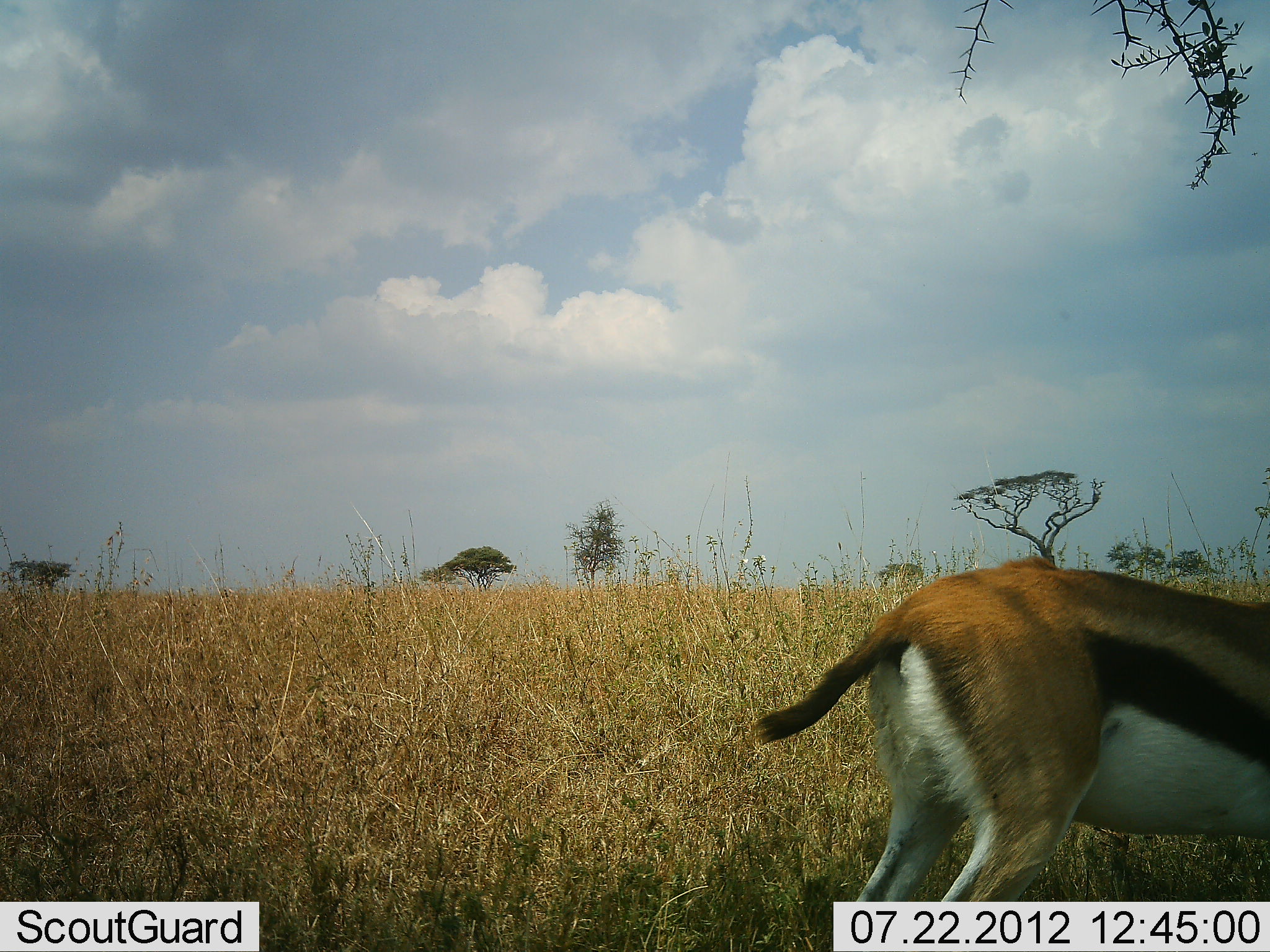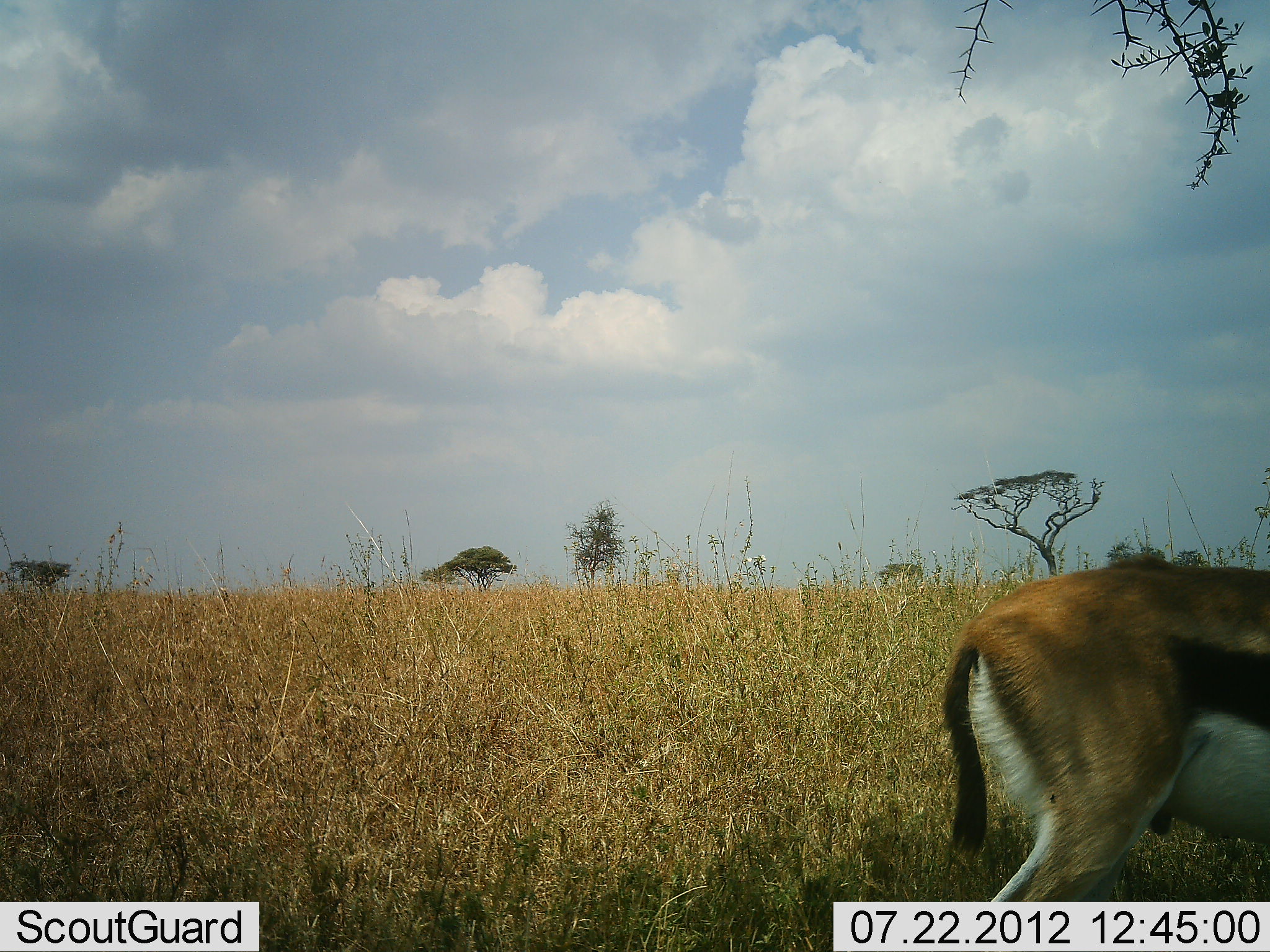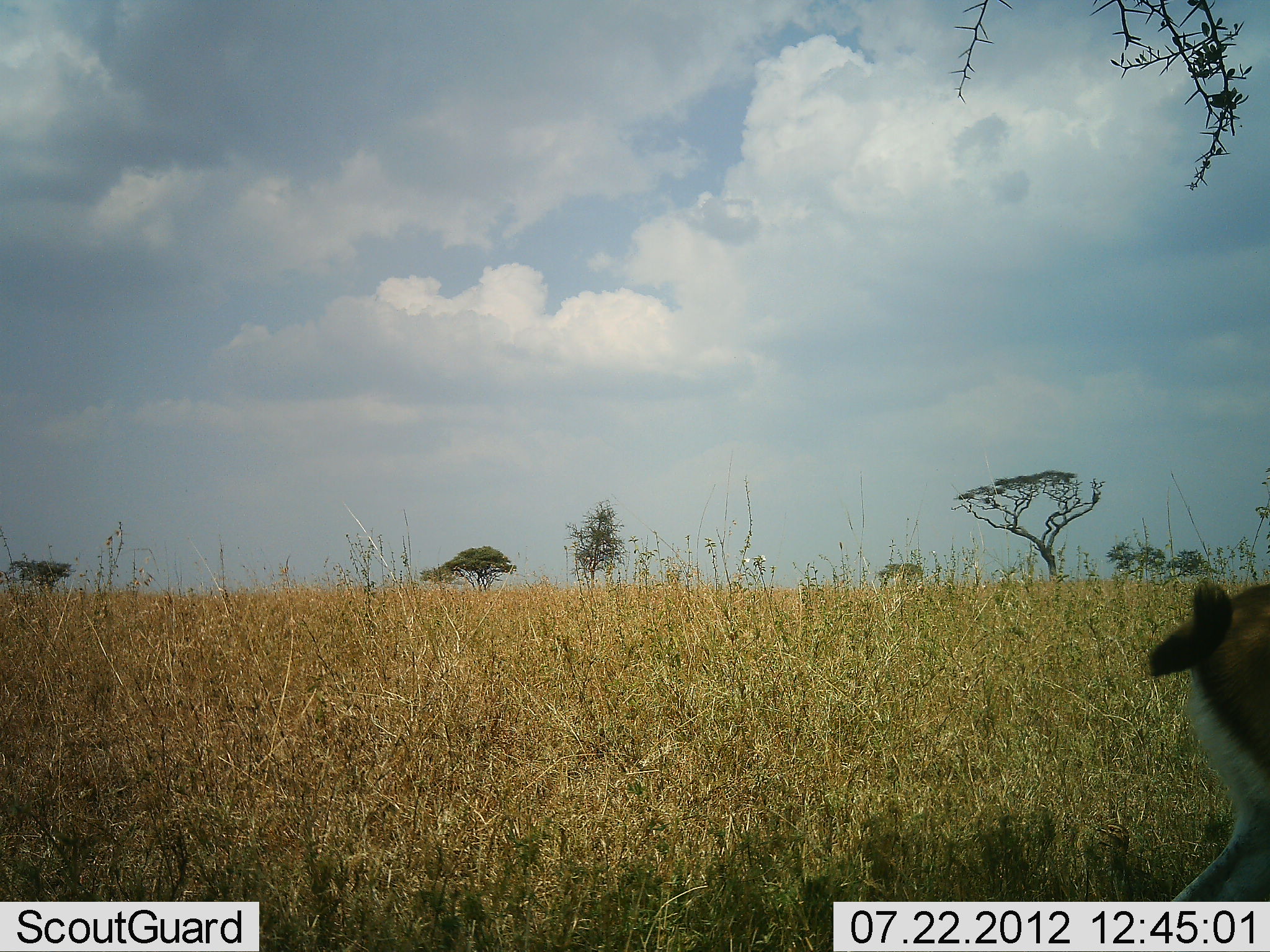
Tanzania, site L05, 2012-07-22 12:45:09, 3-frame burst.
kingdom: Animalia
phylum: Chordata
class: Mammalia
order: Artiodactyla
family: Bovidae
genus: Eudorcas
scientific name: Eudorcas thomsonii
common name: thomson's gazelle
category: gazellethomsons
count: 1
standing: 30%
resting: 0%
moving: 80%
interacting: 0%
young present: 0%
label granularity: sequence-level